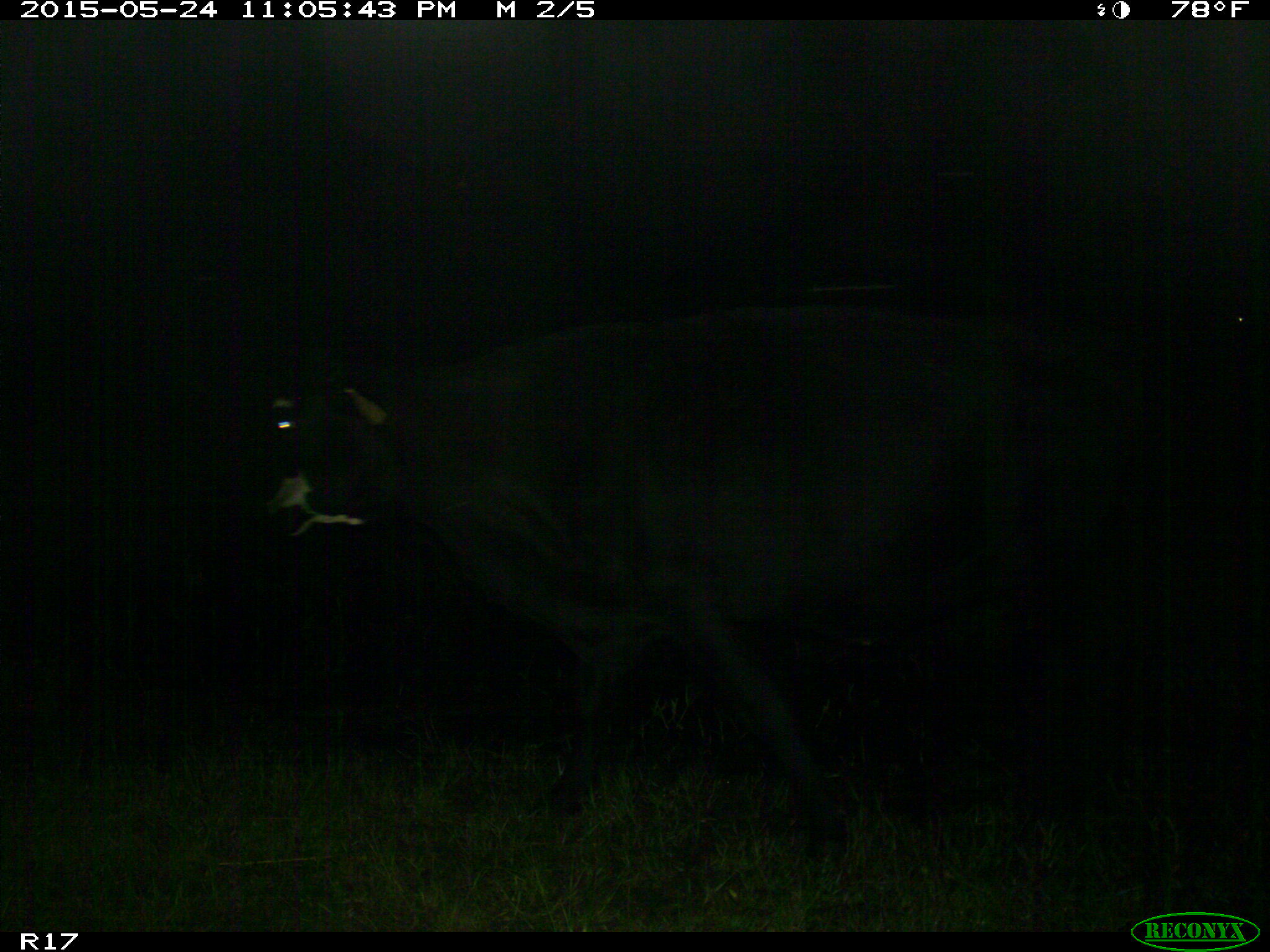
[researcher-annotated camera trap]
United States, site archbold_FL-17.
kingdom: Animalia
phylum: Chordata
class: Mammalia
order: Artiodactyla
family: Bovidae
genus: Bos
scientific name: Bos taurus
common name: domestic cow